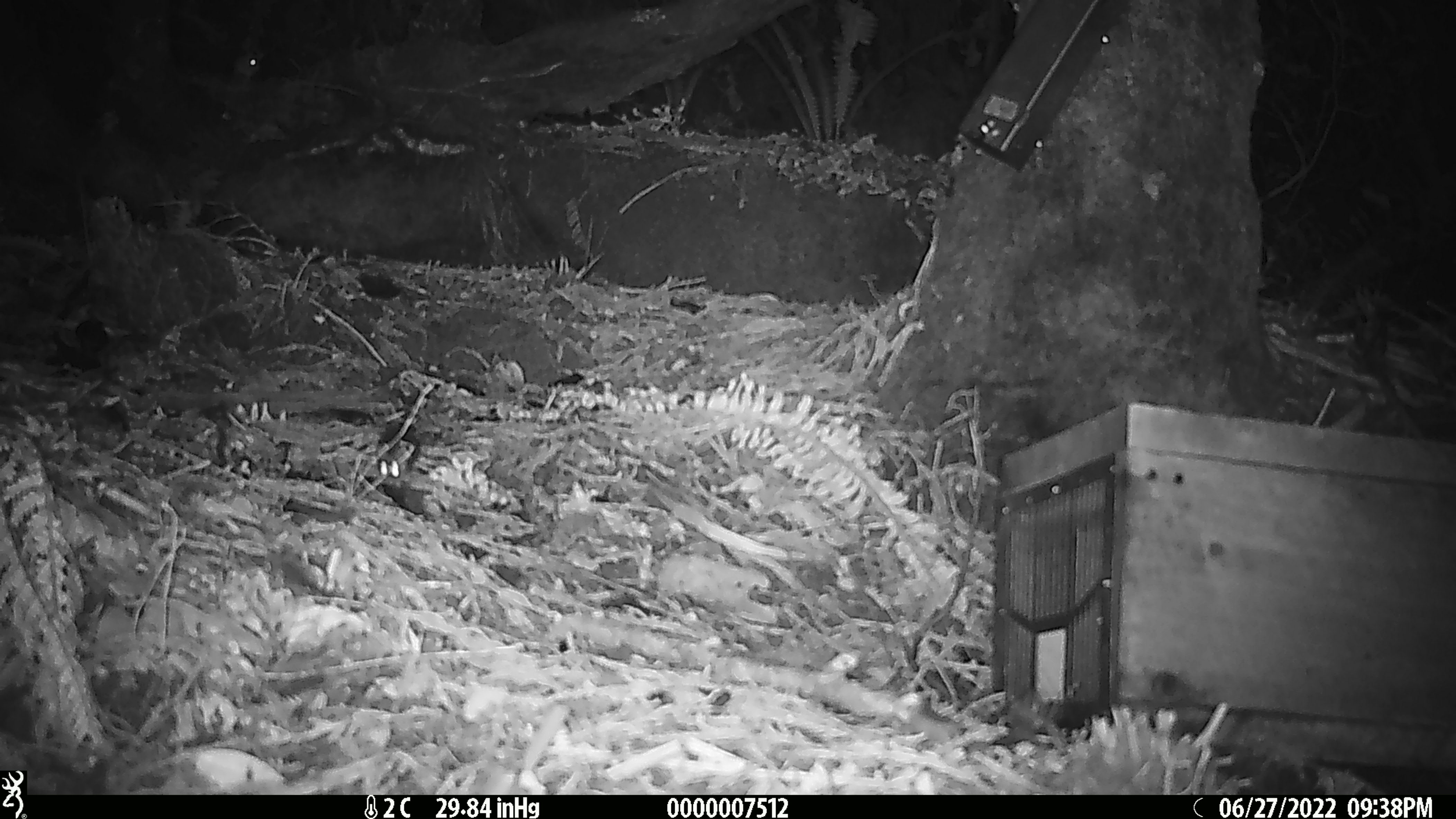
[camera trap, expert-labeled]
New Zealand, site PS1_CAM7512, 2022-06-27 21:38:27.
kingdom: Animalia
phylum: Chordata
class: Mammalia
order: Rodentia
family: Muridae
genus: Mus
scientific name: Mus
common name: mouse